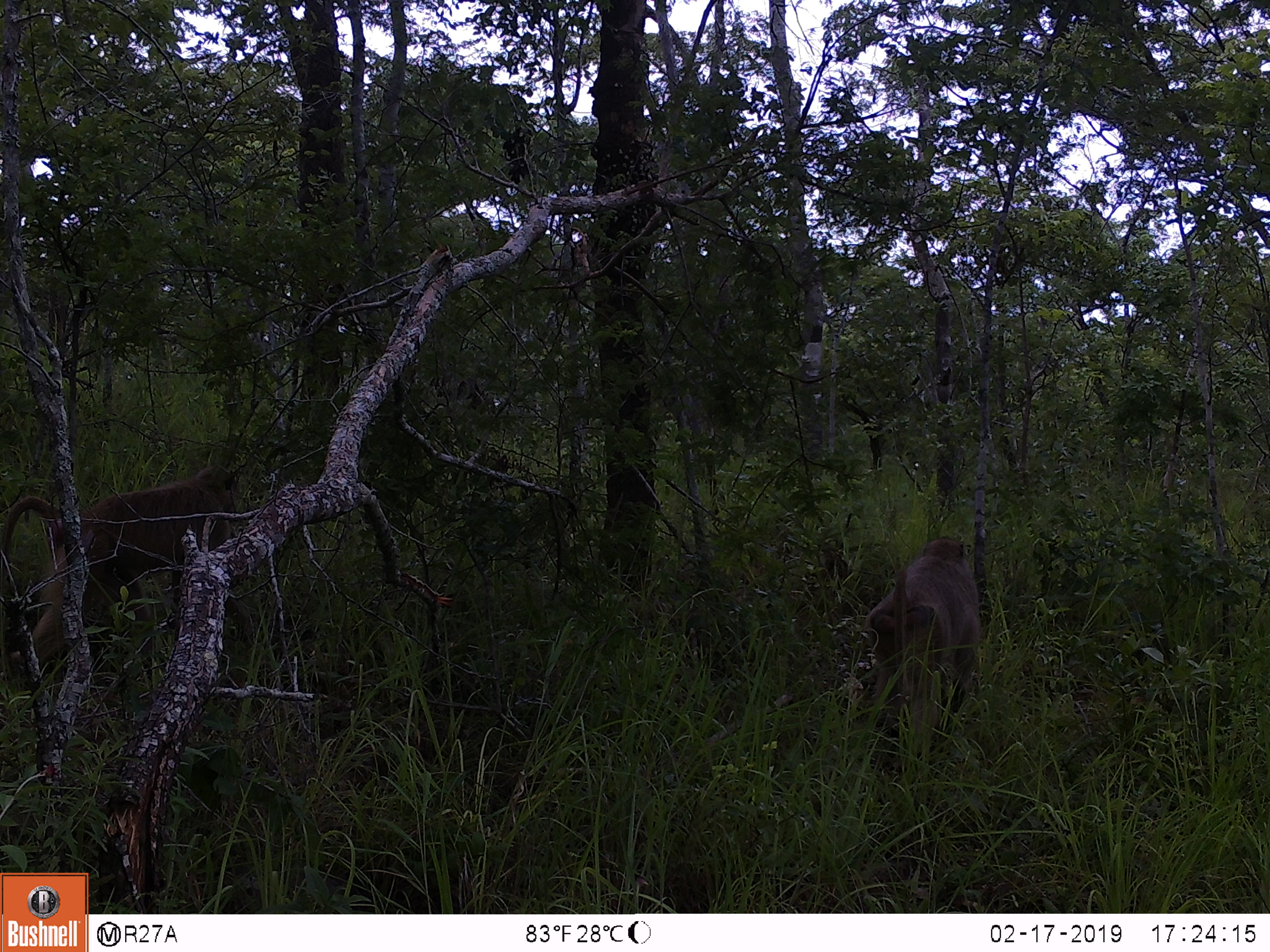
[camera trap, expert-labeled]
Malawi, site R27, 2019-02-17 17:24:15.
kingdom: Animalia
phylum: Chordata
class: Mammalia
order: Primates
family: Cercopithecidae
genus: Papio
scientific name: Papio cynocephalus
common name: yellow baboon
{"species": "yellow baboon (Papio cynocephalus)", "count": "2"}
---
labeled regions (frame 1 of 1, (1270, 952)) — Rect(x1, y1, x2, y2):
yellow baboon: Rect(0, 462, 244, 687); Rect(845, 516, 998, 777)